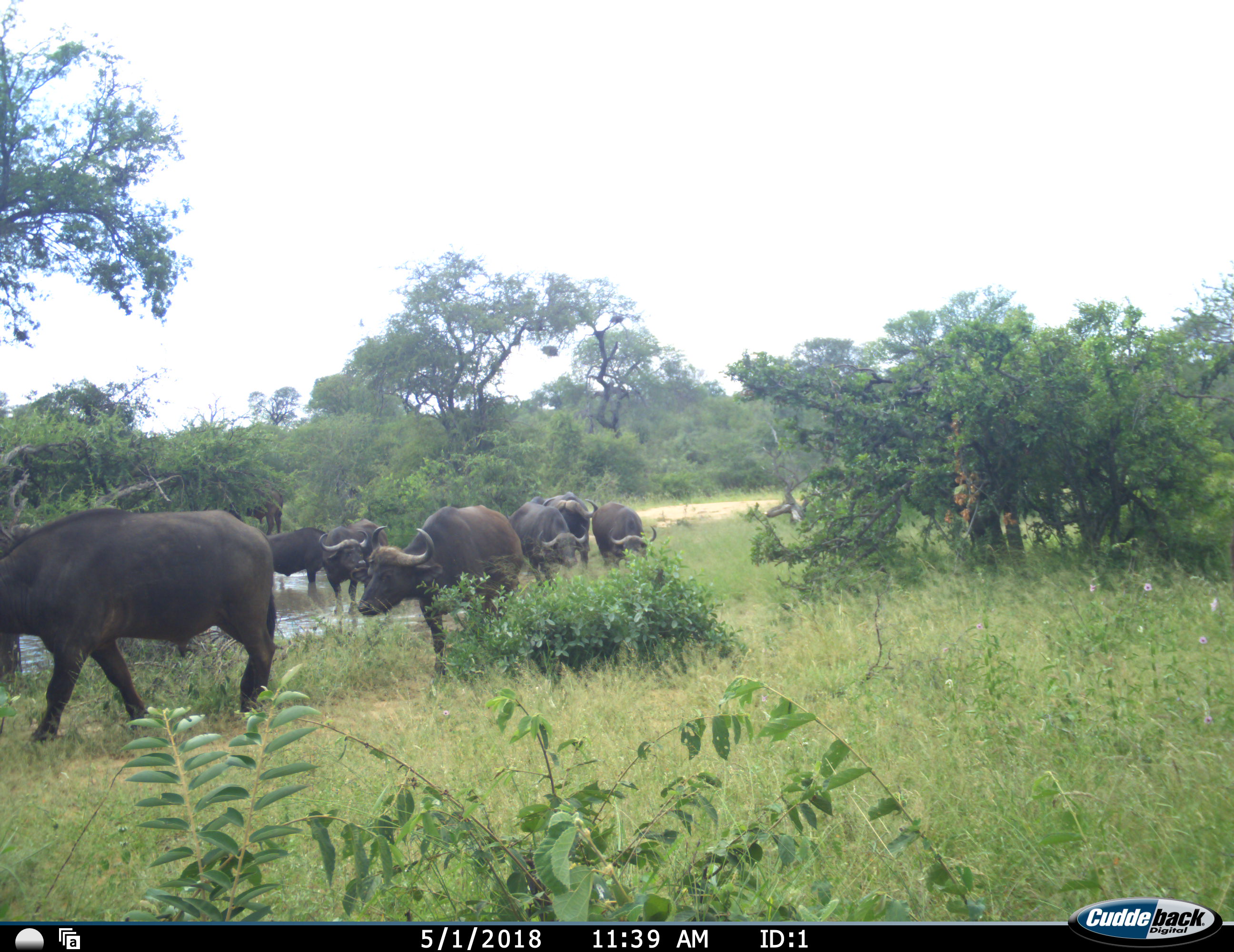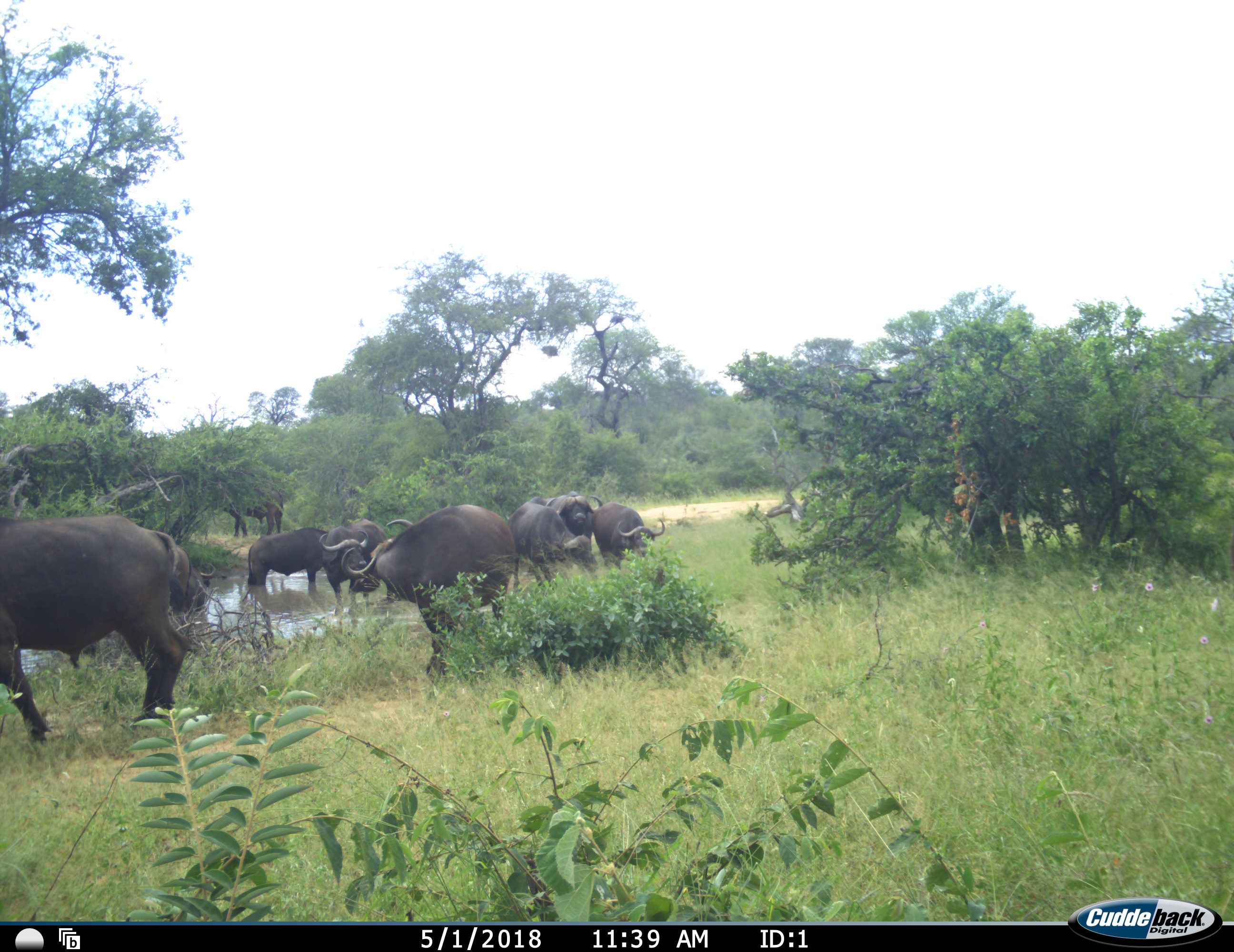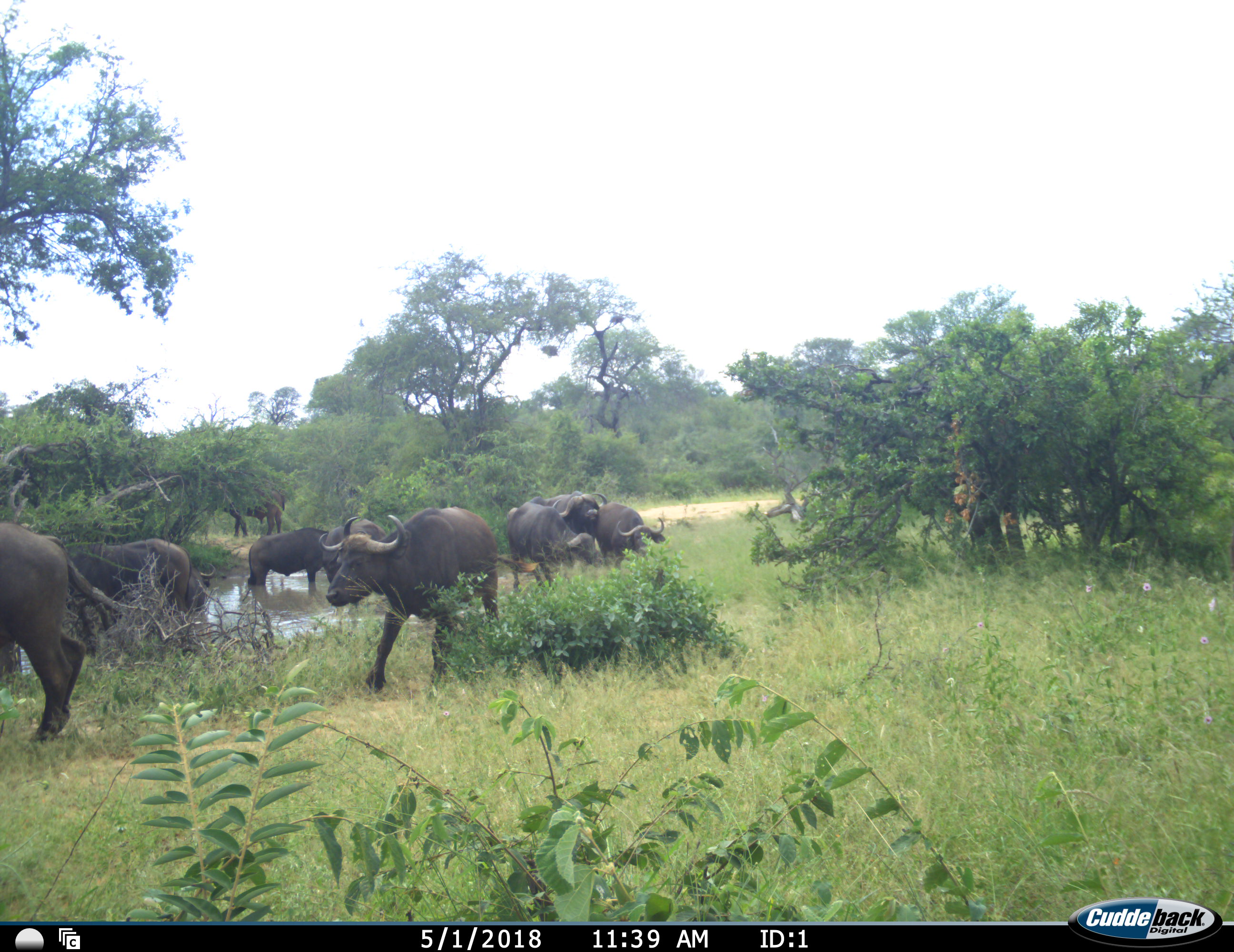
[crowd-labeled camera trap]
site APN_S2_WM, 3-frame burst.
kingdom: Animalia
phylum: Chordata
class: Mammalia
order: Artiodactyla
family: Bovidae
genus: Syncerus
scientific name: Syncerus caffer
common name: african buffalo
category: buffalo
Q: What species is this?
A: Buffalo (african buffalo) (Syncerus caffer).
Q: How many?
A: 9.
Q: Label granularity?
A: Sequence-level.